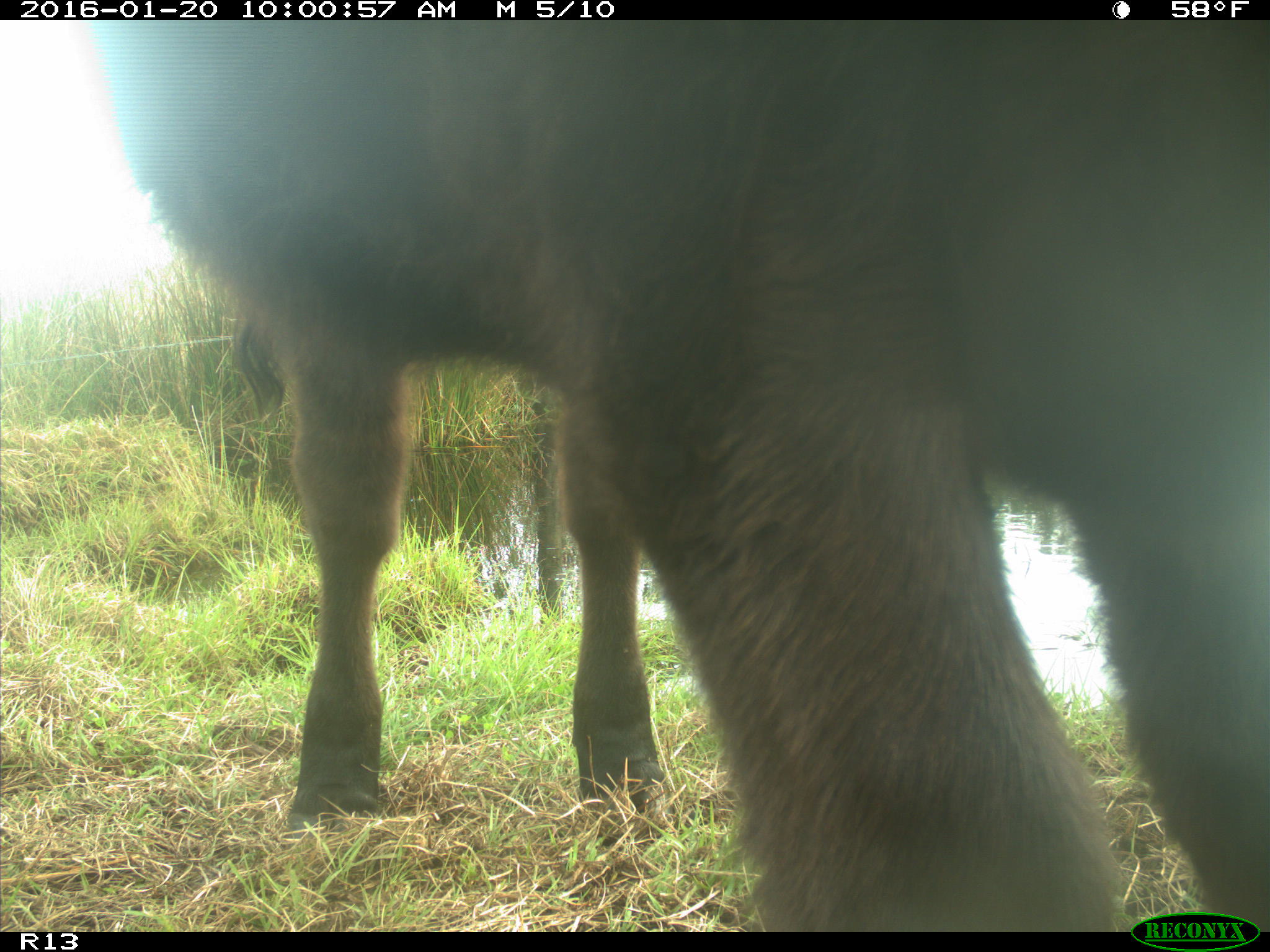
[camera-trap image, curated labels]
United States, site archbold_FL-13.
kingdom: Animalia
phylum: Chordata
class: Mammalia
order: Artiodactyla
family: Bovidae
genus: Bos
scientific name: Bos taurus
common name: domestic cow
Bos taurus (domestic cow).